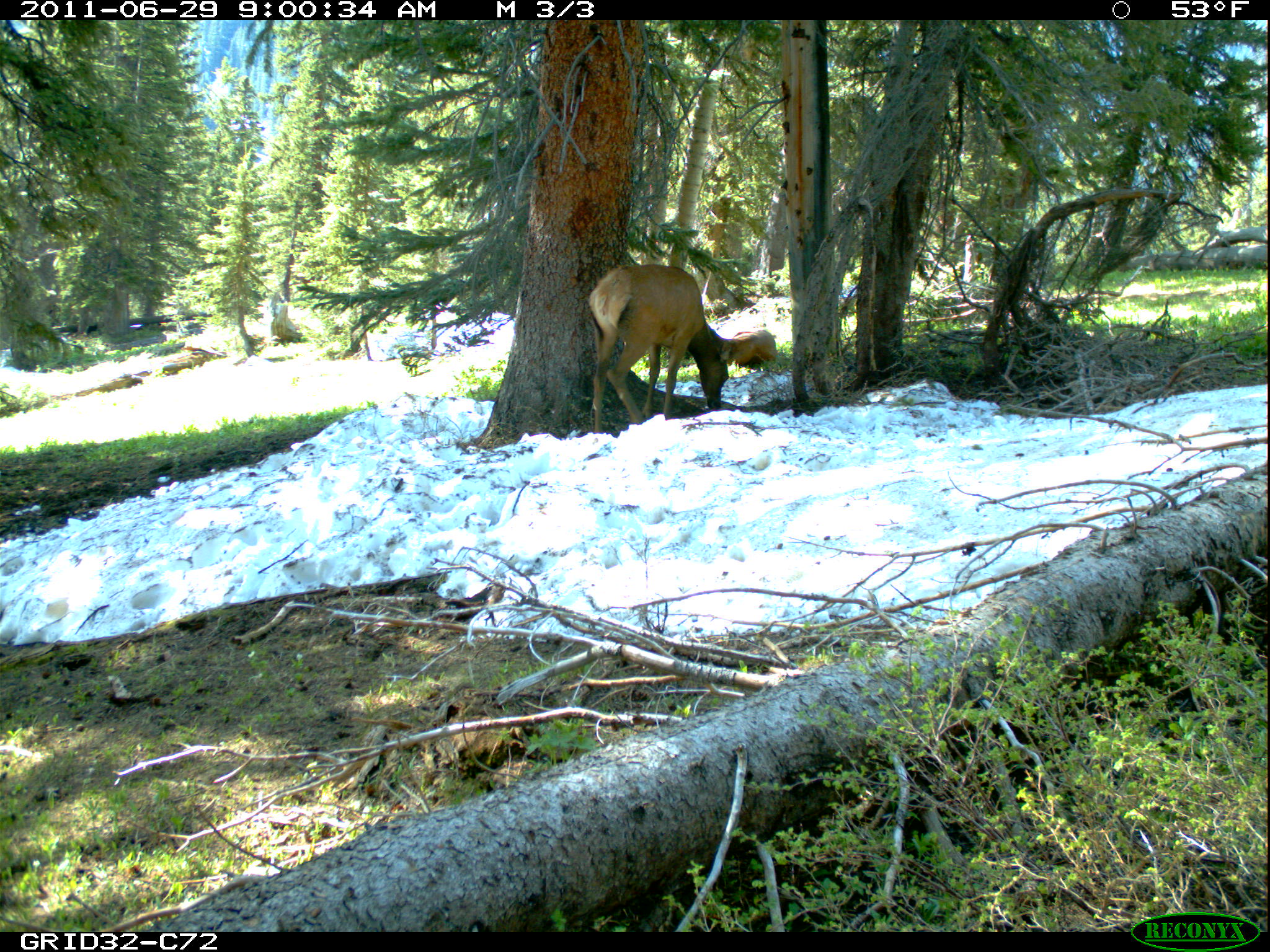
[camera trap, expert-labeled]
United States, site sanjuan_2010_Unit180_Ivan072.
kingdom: Animalia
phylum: Chordata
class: Mammalia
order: Artiodactyla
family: Cervidae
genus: Cervus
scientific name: Cervus elaphus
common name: red deer